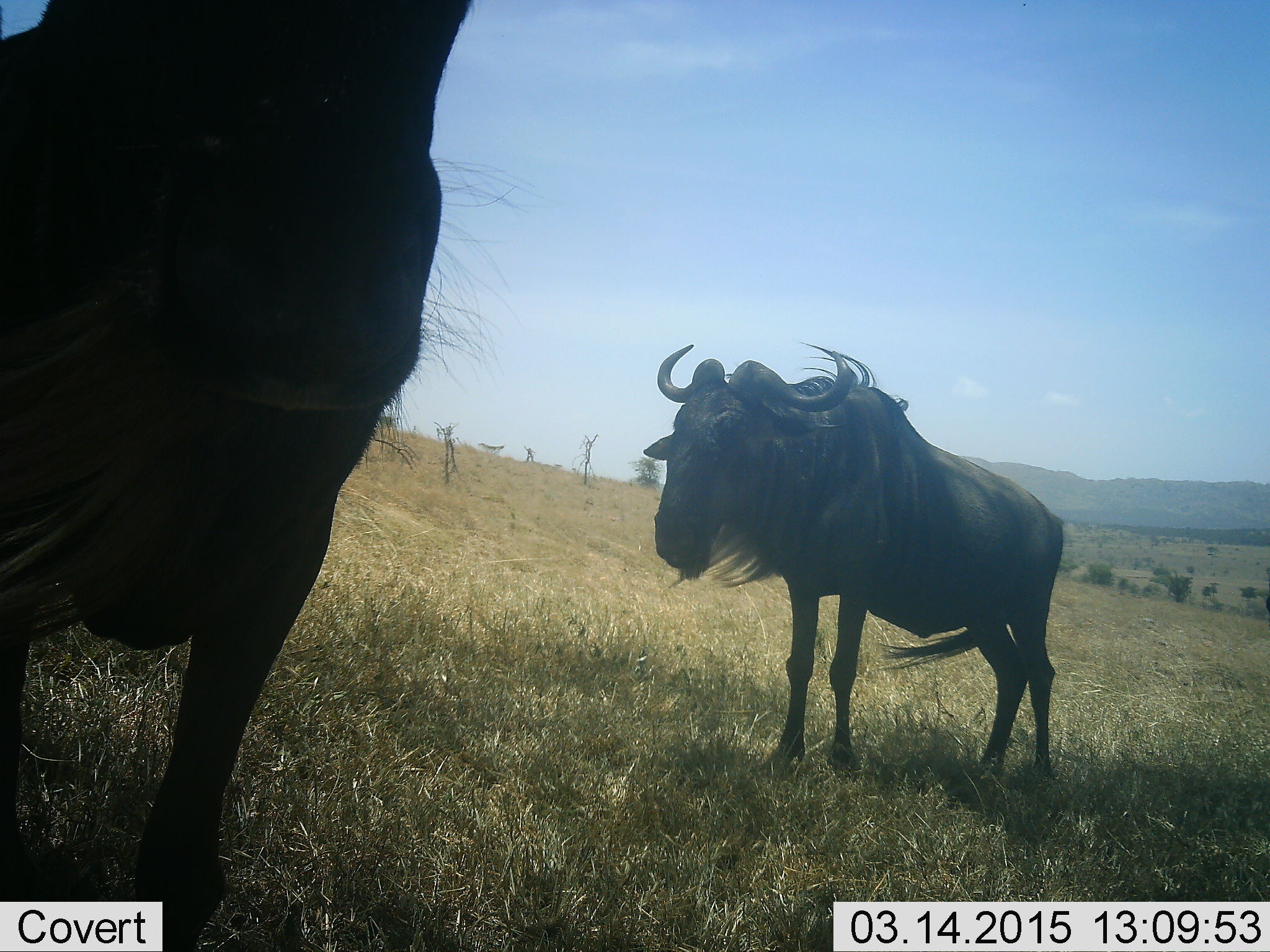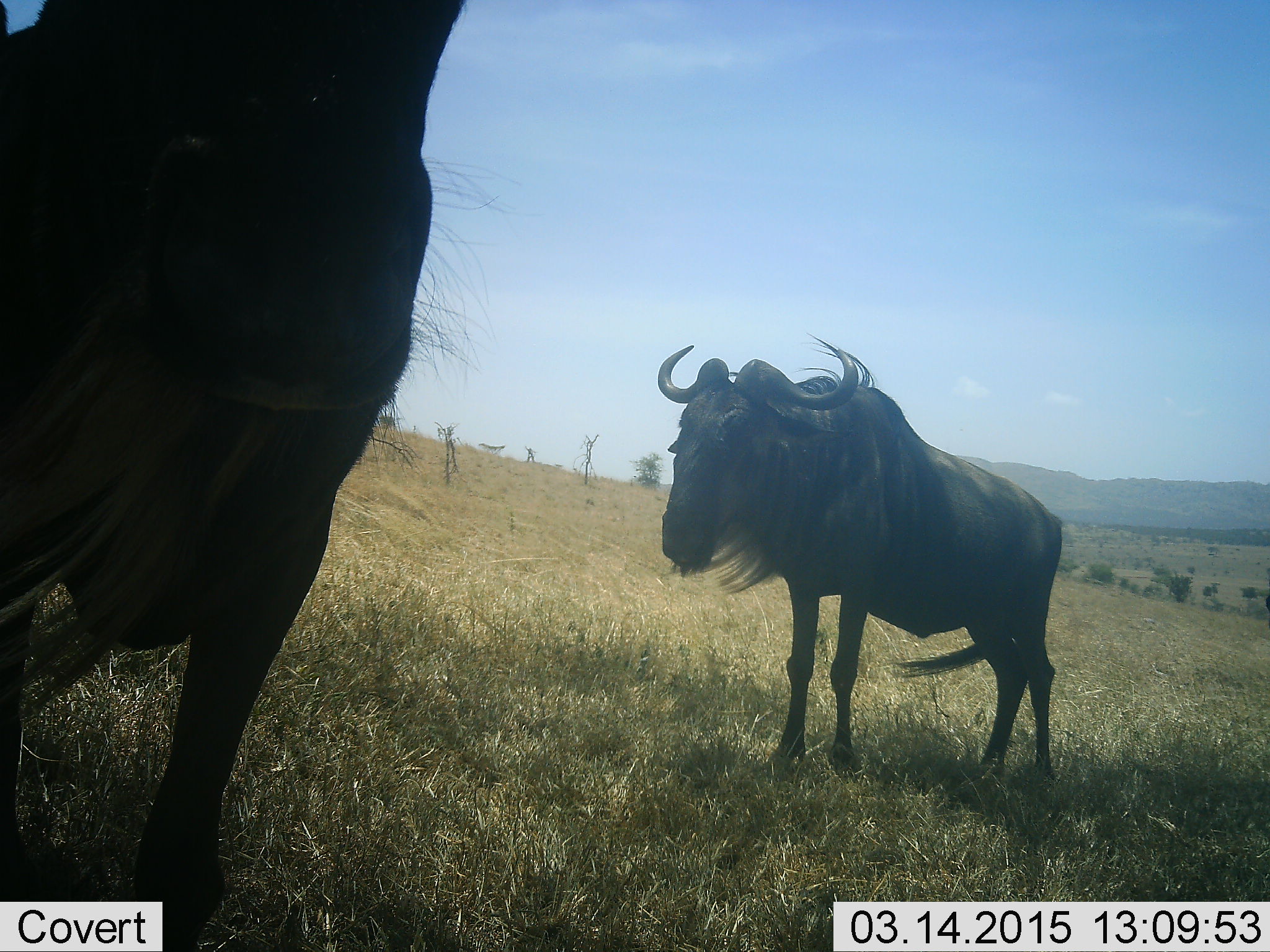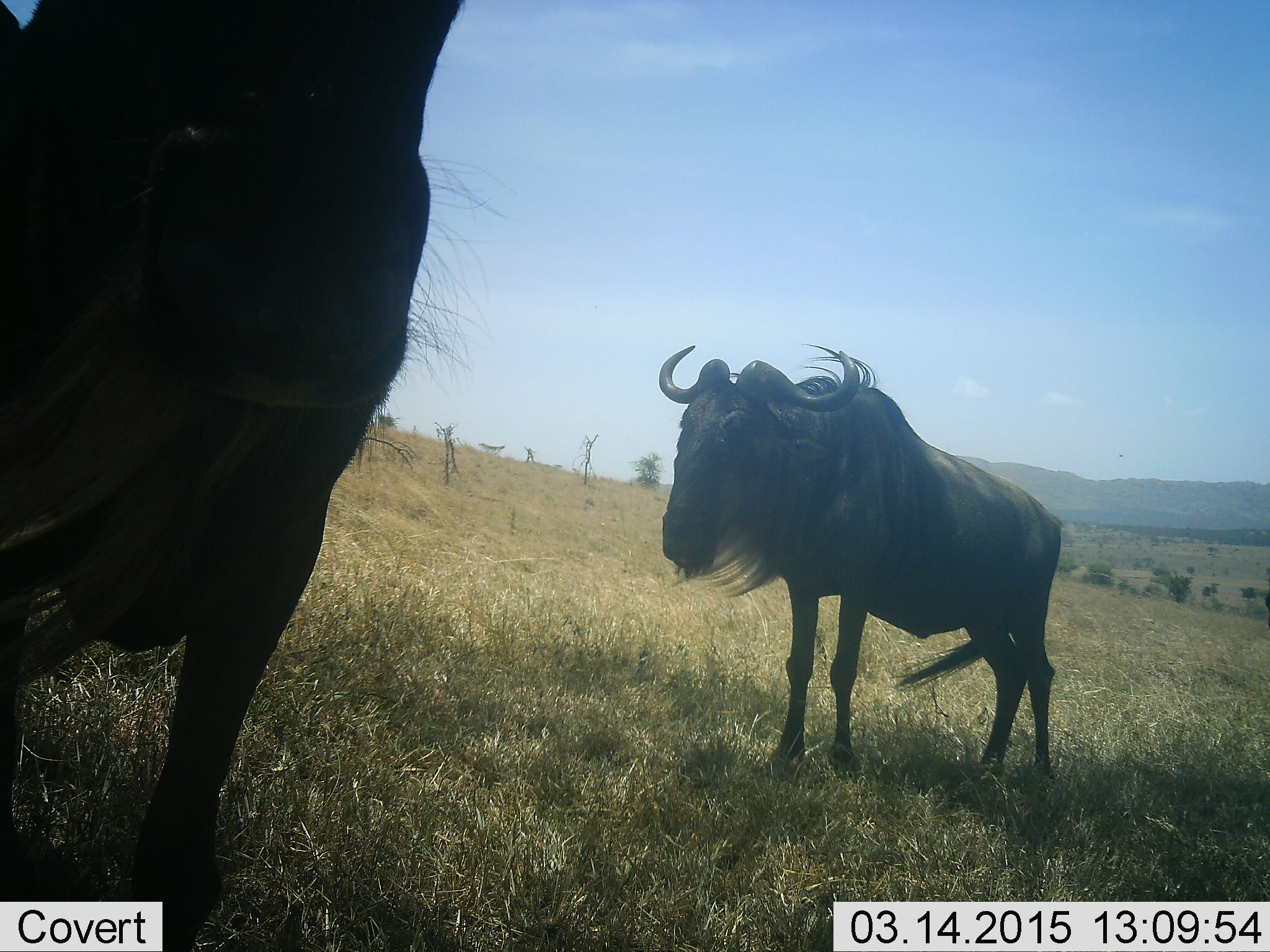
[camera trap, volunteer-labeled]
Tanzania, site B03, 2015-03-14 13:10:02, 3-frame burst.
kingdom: Animalia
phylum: Chordata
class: Mammalia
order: Artiodactyla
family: Bovidae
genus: Connochaetes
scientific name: Connochaetes taurinus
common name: blue wildebeest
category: wildebeest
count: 2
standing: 90%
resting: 0%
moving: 0%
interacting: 0%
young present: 0%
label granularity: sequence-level